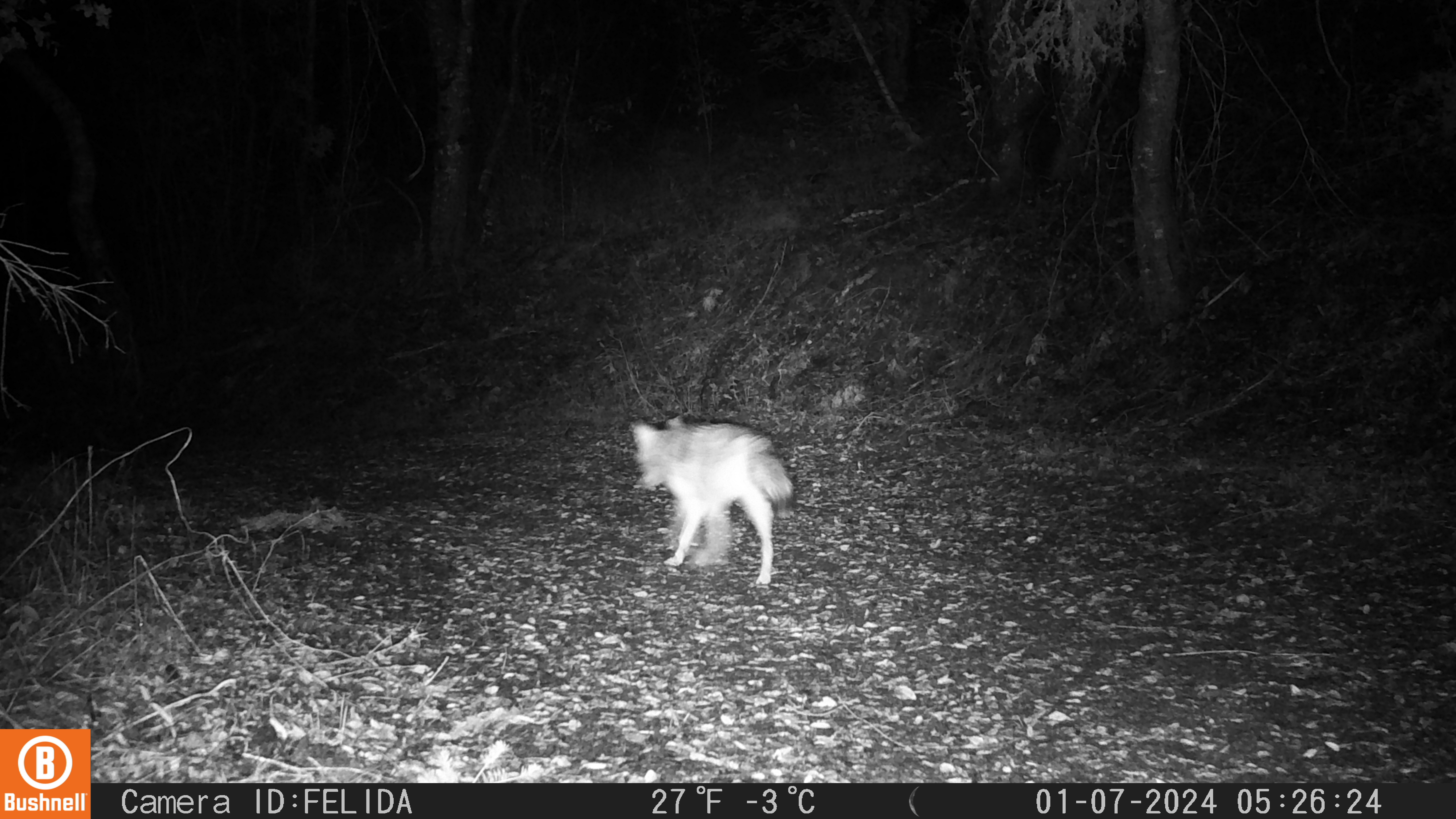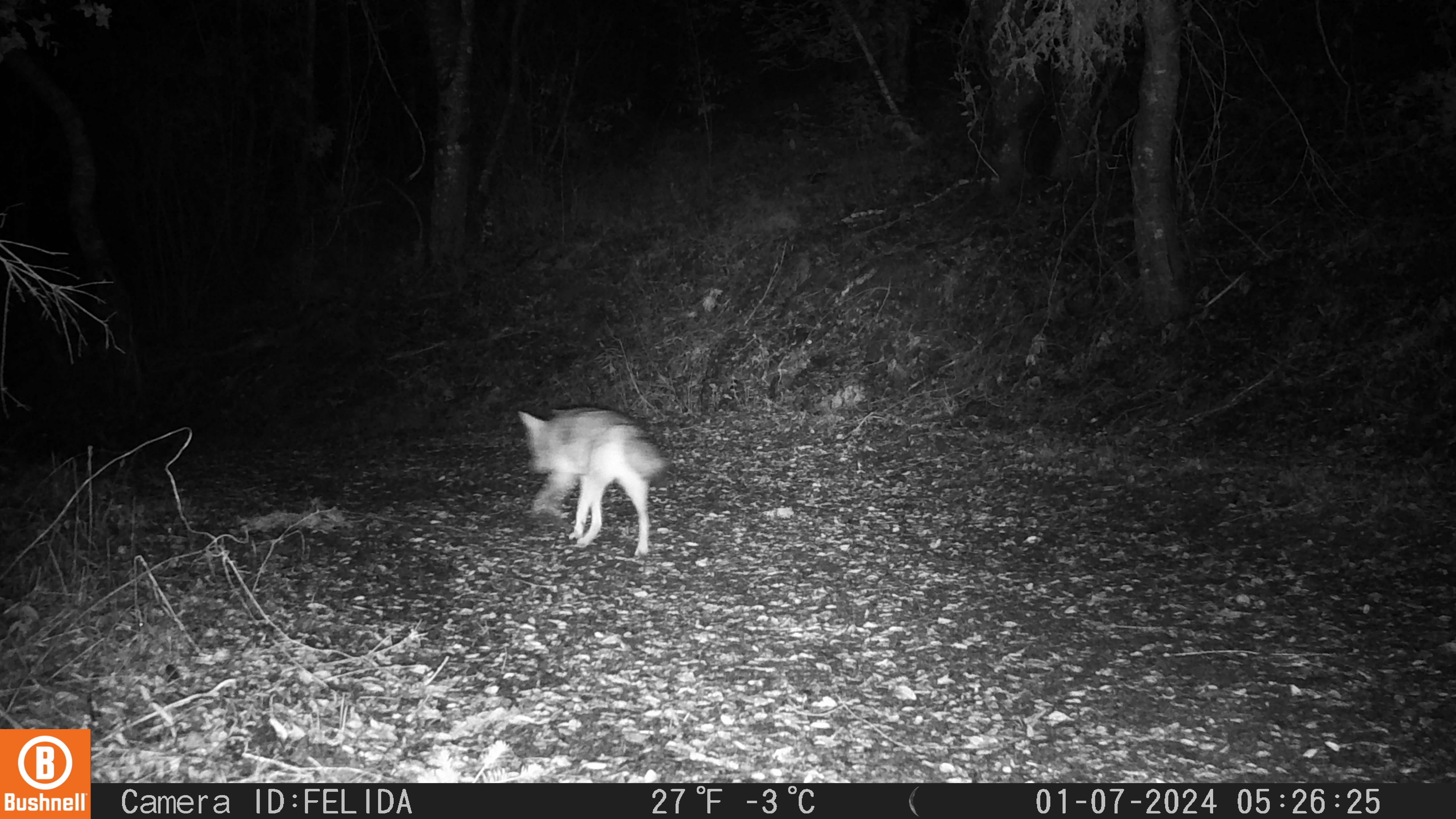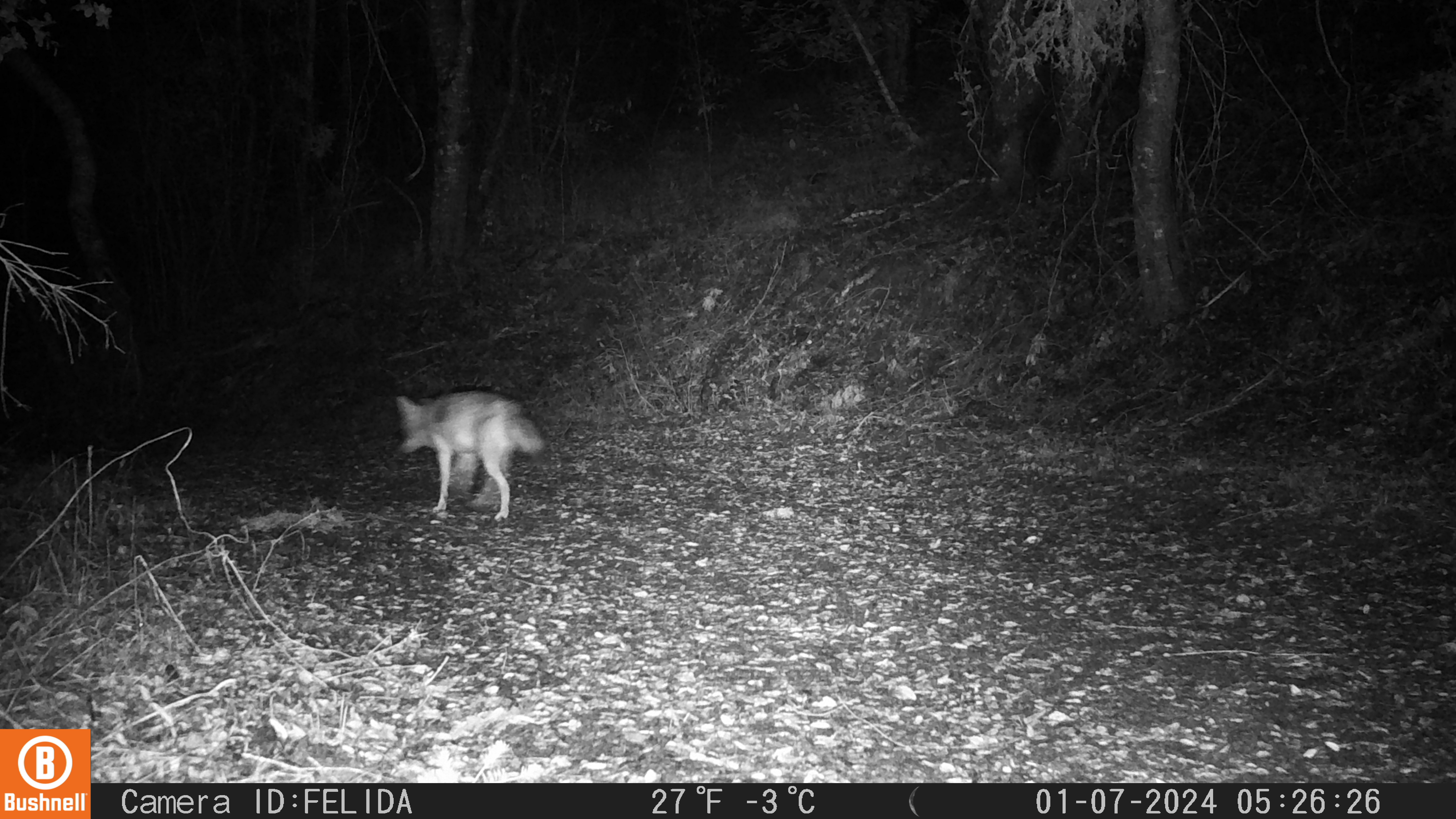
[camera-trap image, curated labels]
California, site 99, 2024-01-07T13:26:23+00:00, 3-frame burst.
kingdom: Animalia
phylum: Chordata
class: Mammalia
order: Carnivora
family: Canidae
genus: Canis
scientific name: Canis latrans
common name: coyote